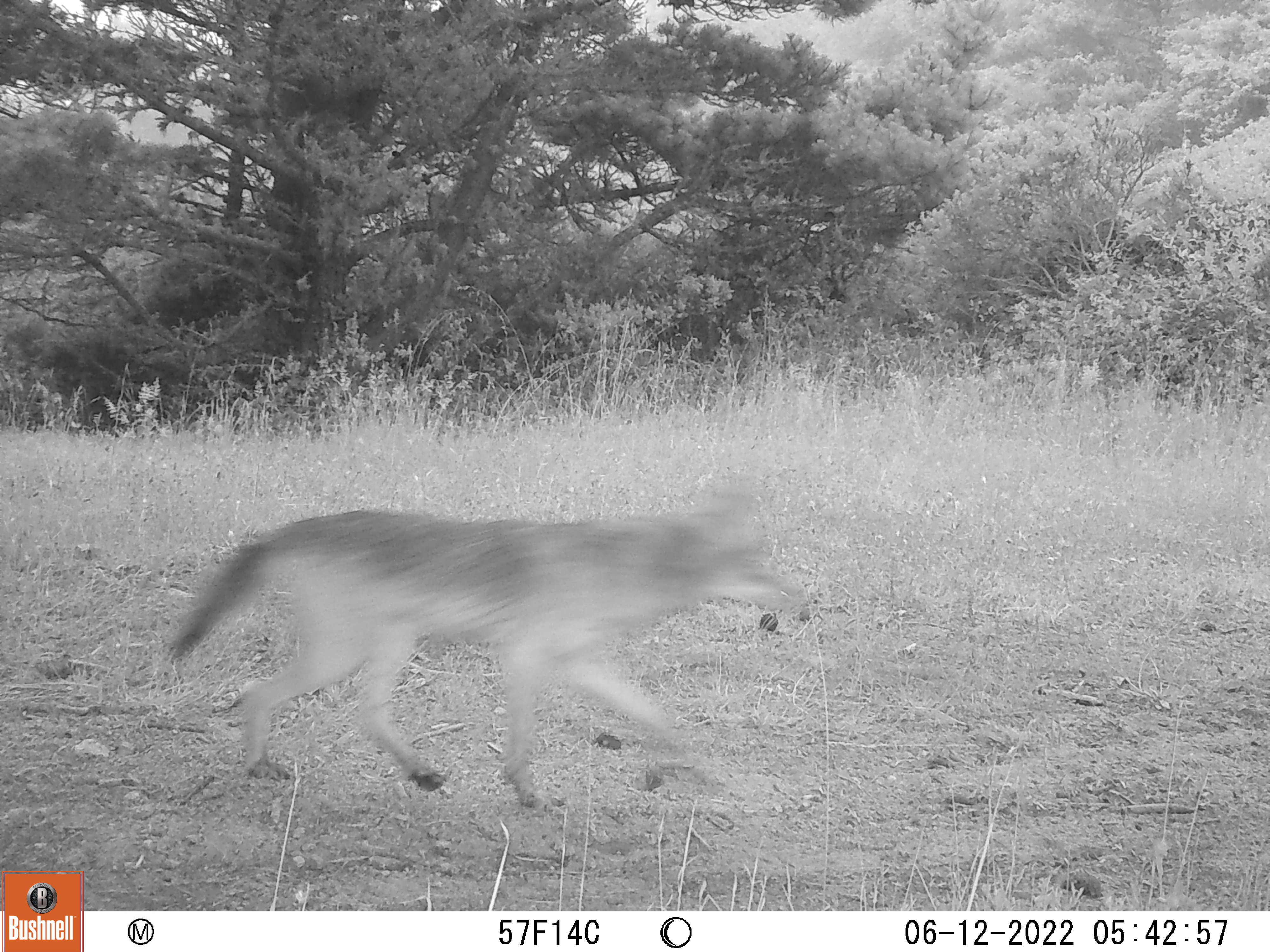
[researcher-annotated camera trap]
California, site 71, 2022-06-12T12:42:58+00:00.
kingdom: Animalia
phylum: Chordata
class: Mammalia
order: Carnivora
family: Canidae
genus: Canis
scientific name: Canis latrans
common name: coyote